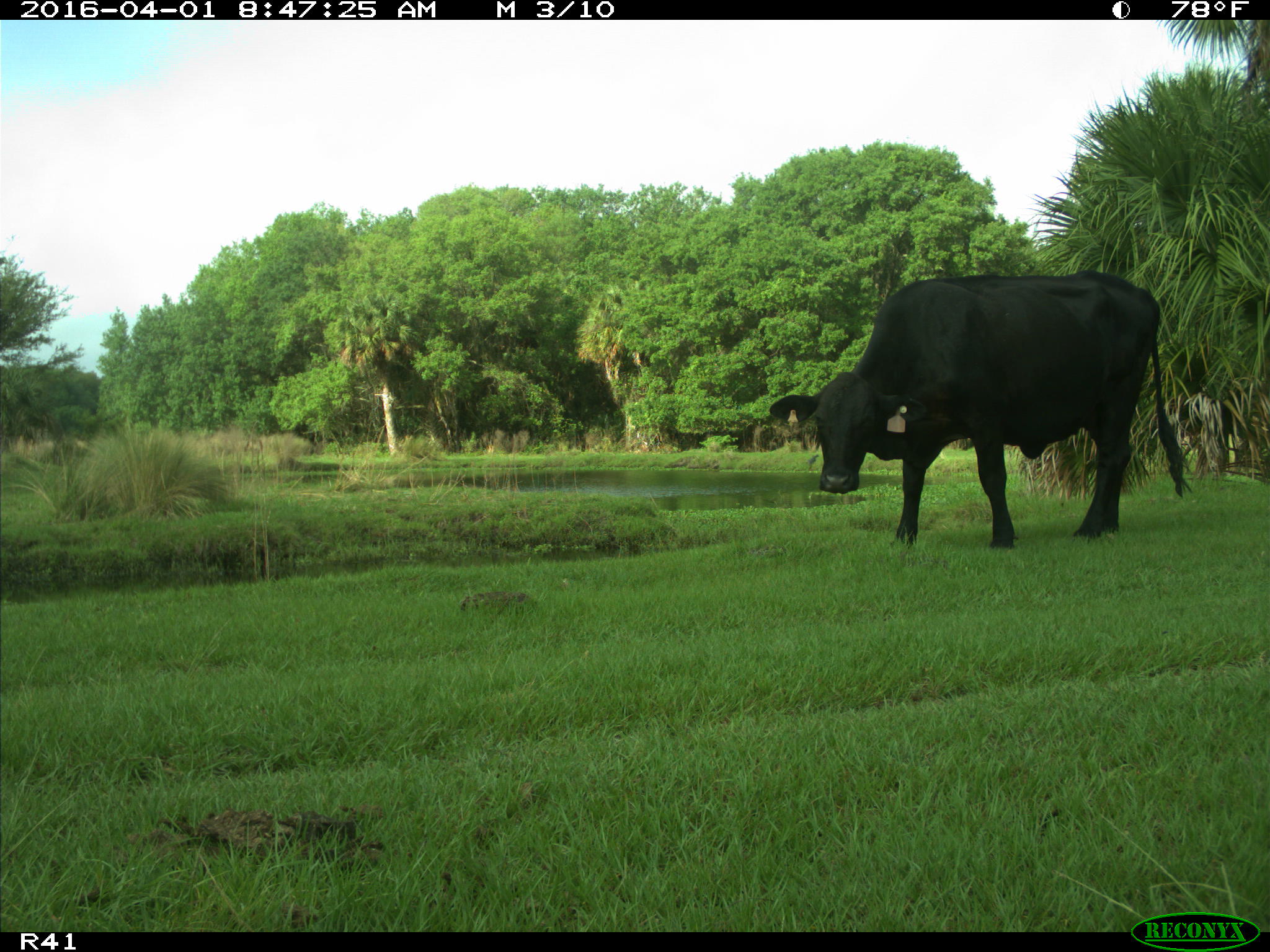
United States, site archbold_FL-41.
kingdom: Animalia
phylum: Chordata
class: Mammalia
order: Artiodactyla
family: Bovidae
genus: Bos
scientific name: Bos taurus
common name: domestic cow